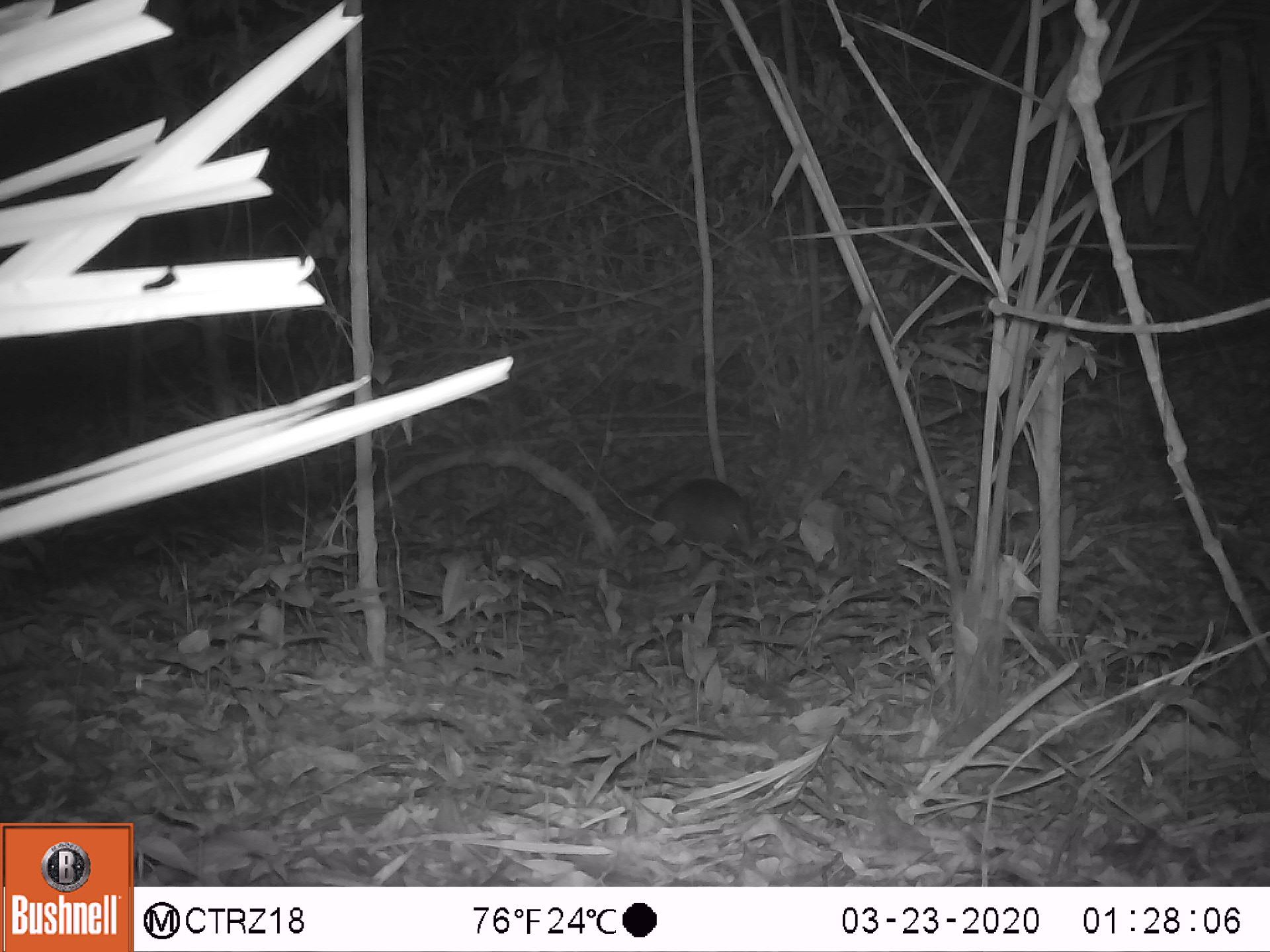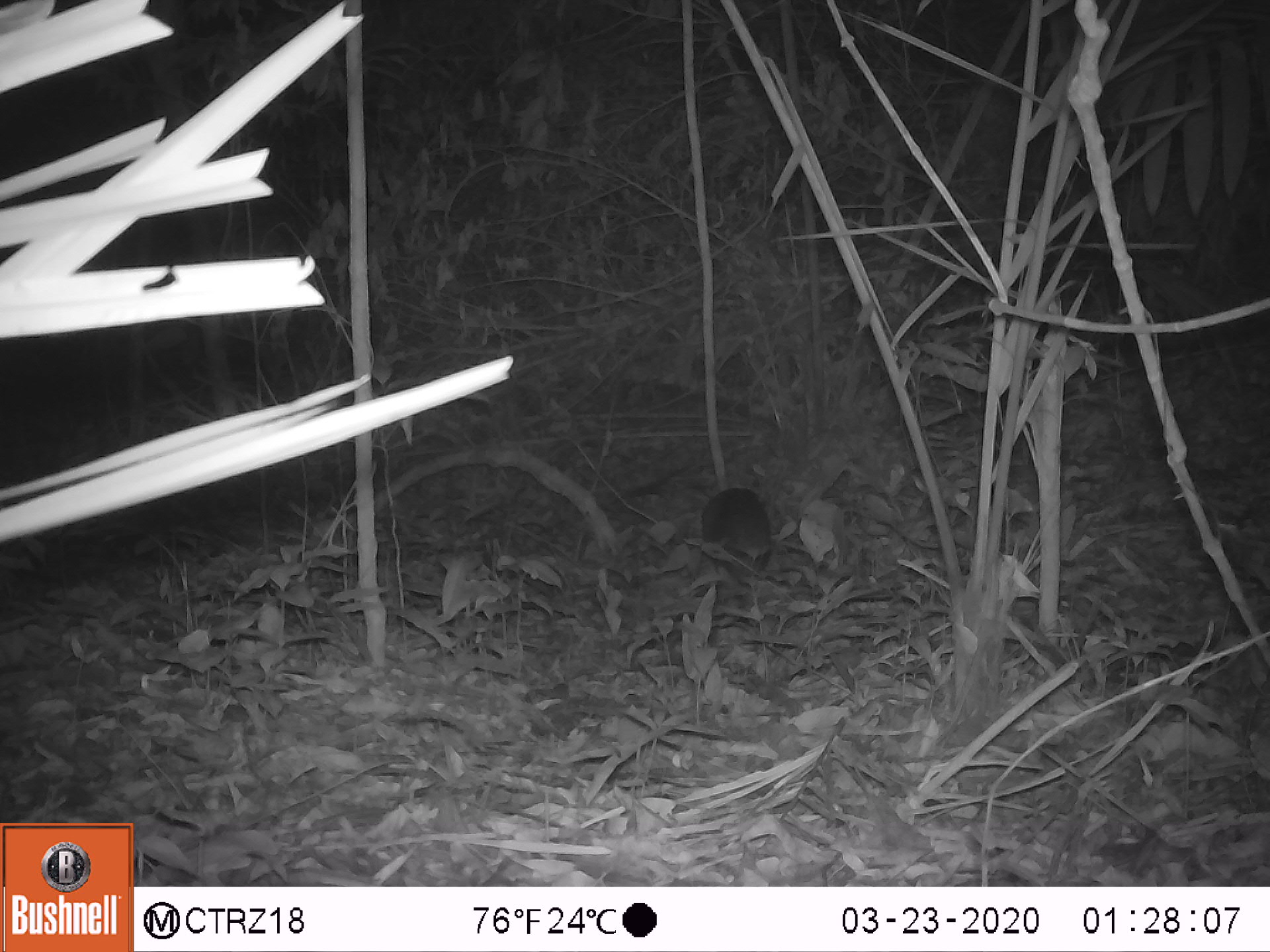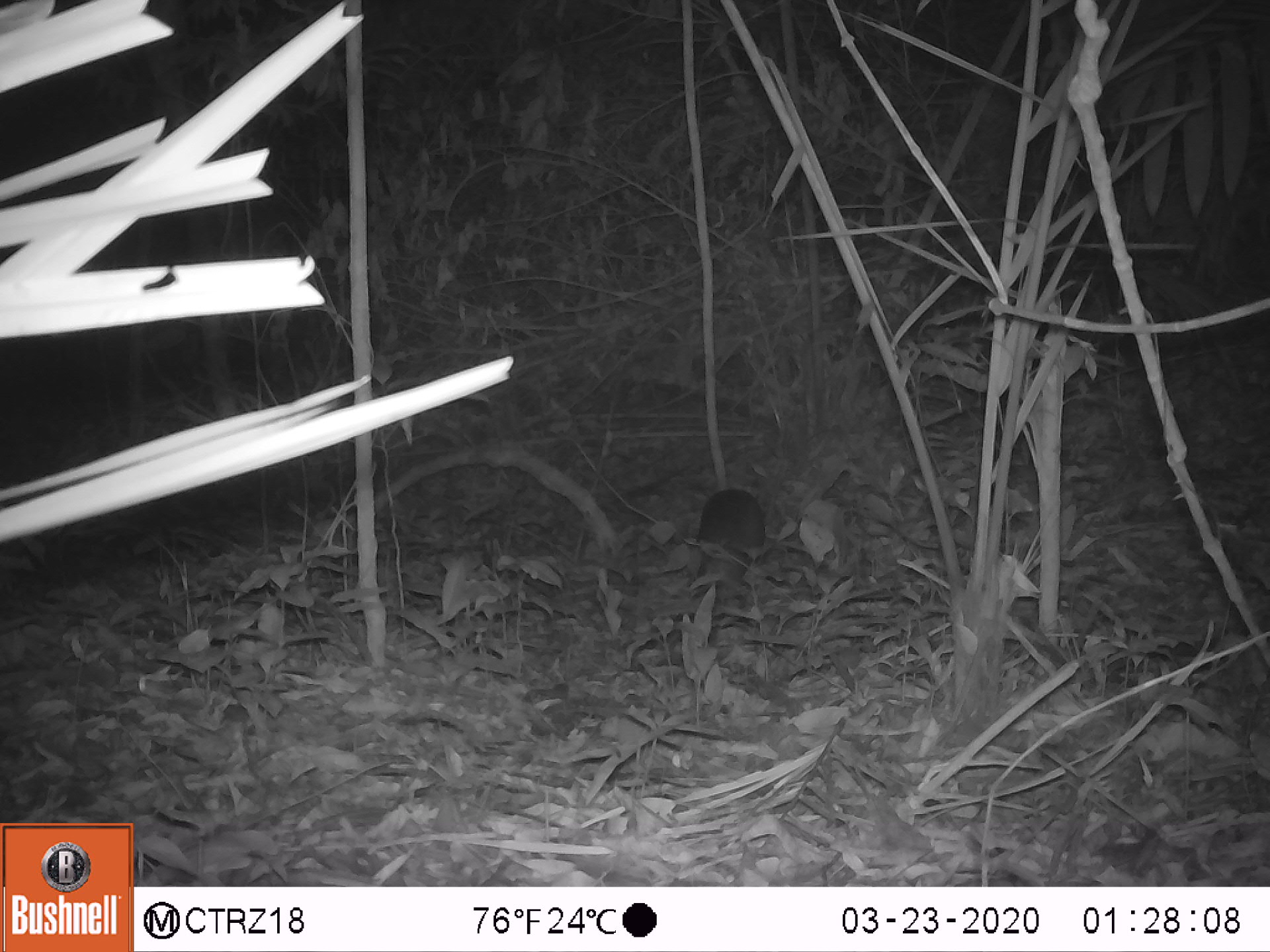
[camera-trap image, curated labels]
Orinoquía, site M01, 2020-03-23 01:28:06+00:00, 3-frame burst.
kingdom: Animalia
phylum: Chordata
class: Mammalia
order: Cingulata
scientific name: Cingulata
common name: armadillo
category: unknown armadillo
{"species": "unknown armadillo (armadillo) (Cingulata)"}